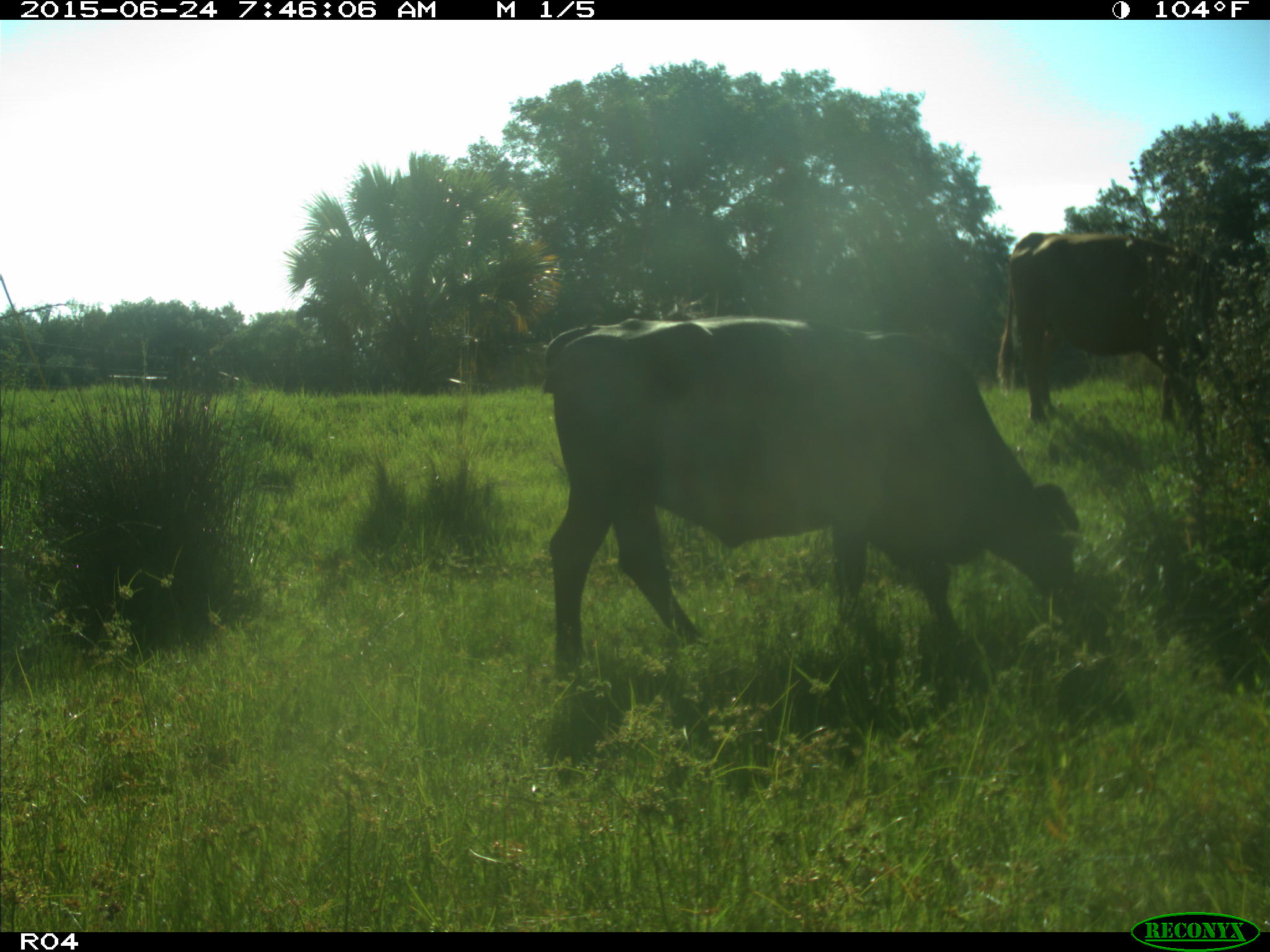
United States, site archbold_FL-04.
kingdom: Animalia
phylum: Chordata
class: Mammalia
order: Artiodactyla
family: Bovidae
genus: Bos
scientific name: Bos taurus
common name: domestic cow